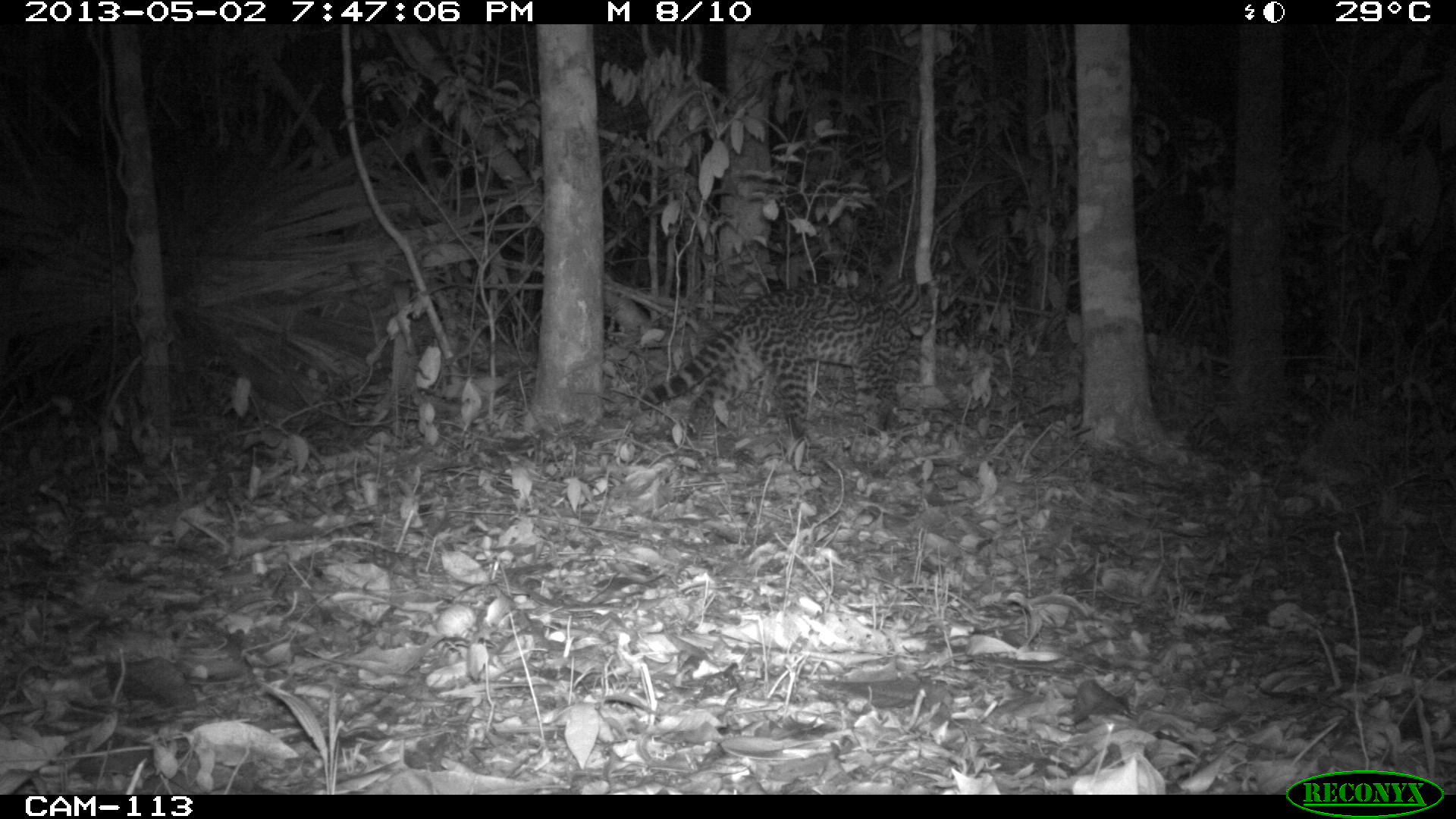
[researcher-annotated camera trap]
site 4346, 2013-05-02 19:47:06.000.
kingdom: Animalia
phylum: Chordata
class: Mammalia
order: Carnivora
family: Felidae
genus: Leopardus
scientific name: Leopardus wiedii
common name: margay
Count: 1.